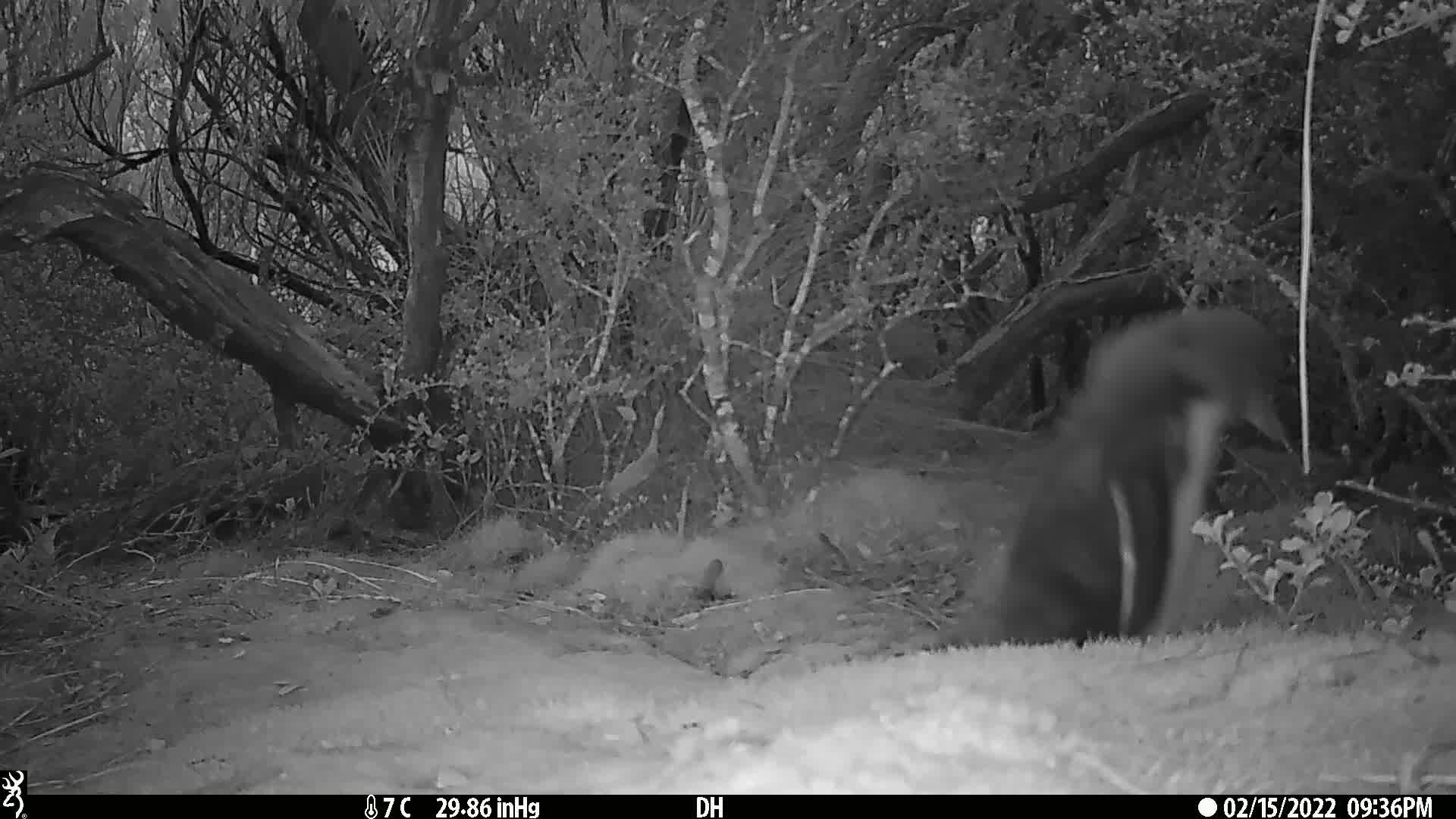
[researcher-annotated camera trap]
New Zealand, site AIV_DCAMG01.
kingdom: Animalia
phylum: Chordata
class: Aves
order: Sphenisciformes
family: Spheniscidae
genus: Megadyptes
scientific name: Megadyptes antipodes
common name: yellow-eyed penguin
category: yellow eyed penguin